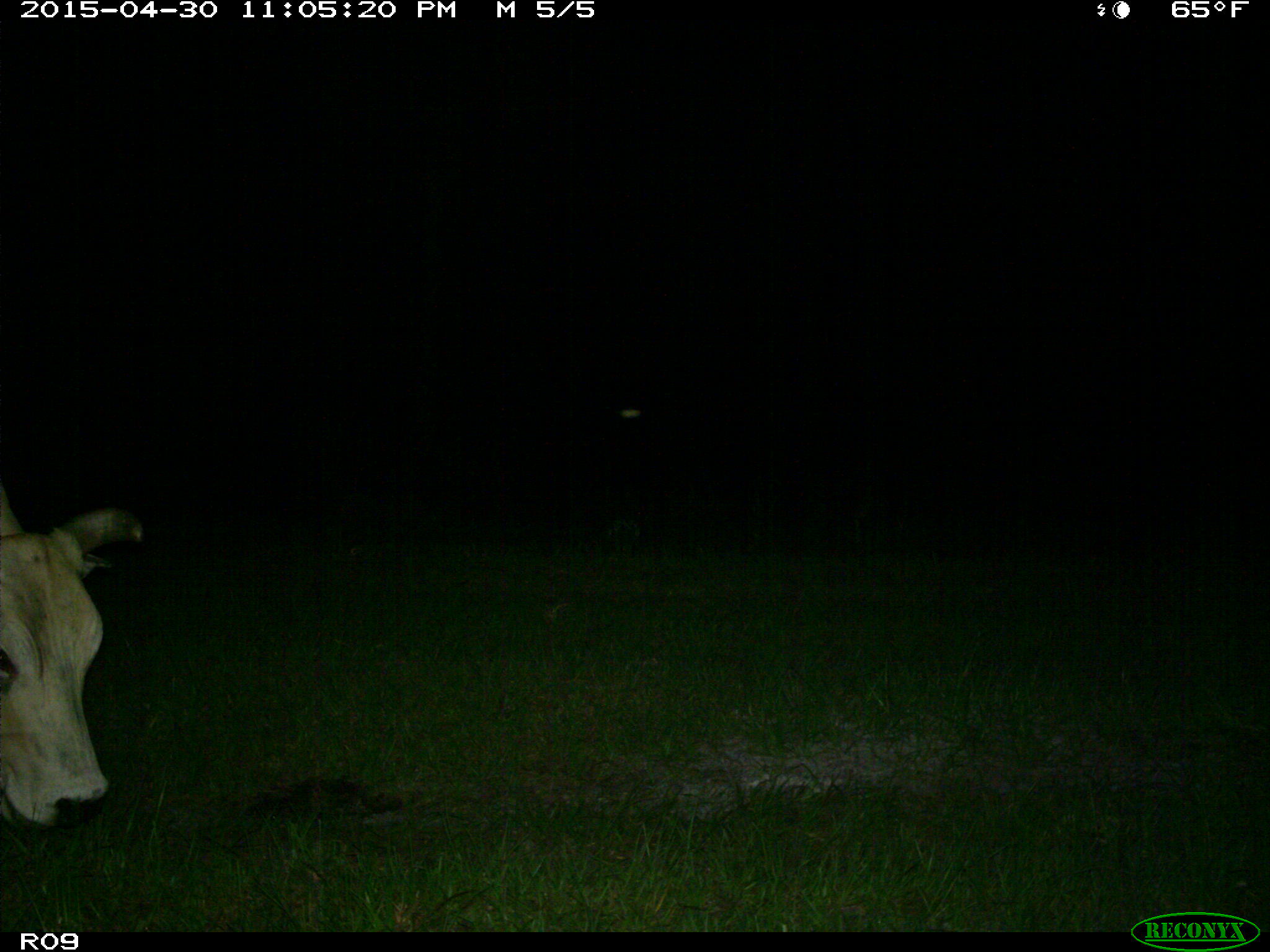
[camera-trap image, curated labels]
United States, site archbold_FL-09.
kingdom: Animalia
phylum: Chordata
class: Mammalia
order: Artiodactyla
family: Bovidae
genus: Bos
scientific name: Bos taurus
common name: domestic cow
Bos taurus (domestic cow).